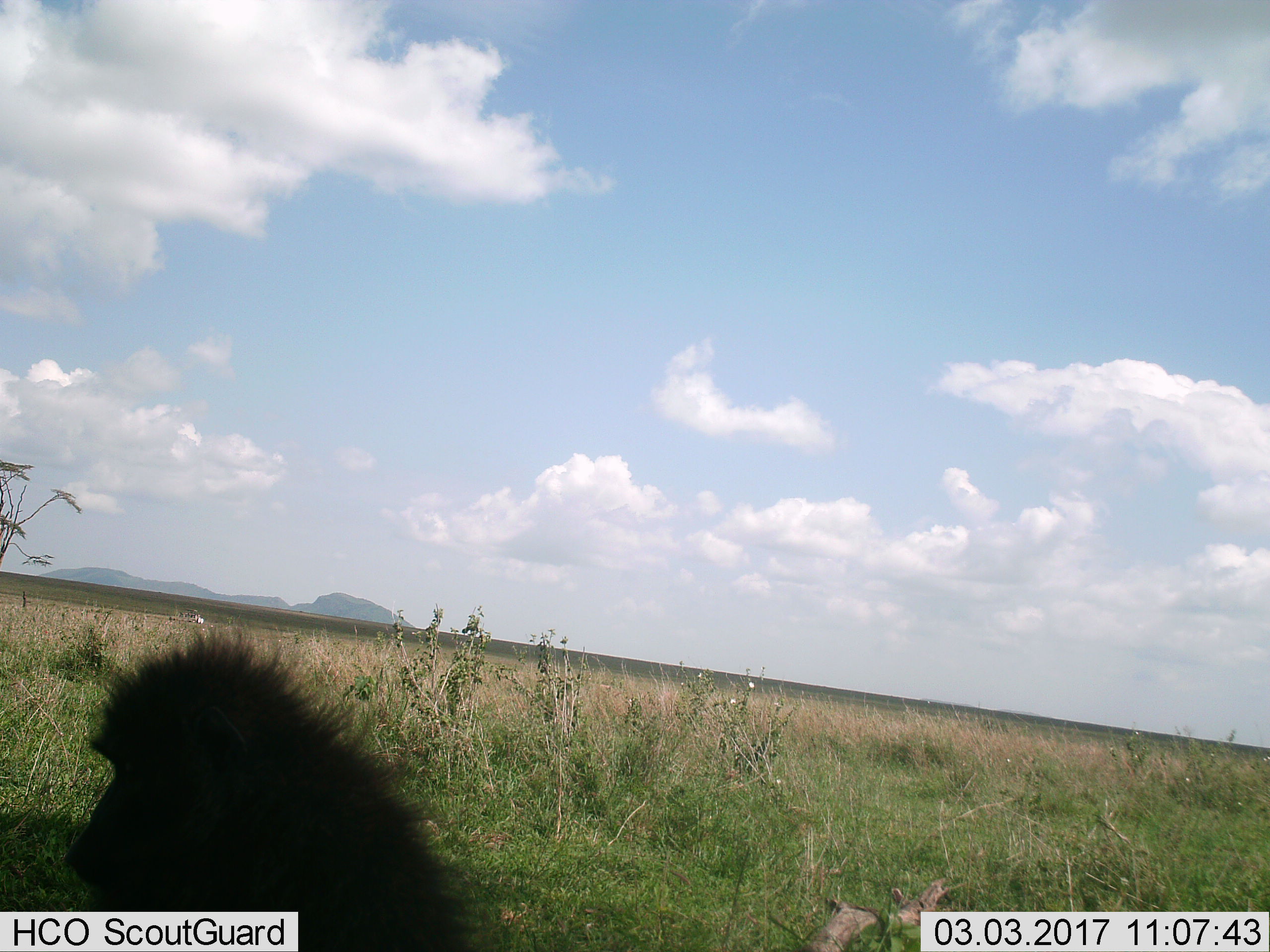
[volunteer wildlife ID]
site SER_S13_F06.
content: unidentified animal